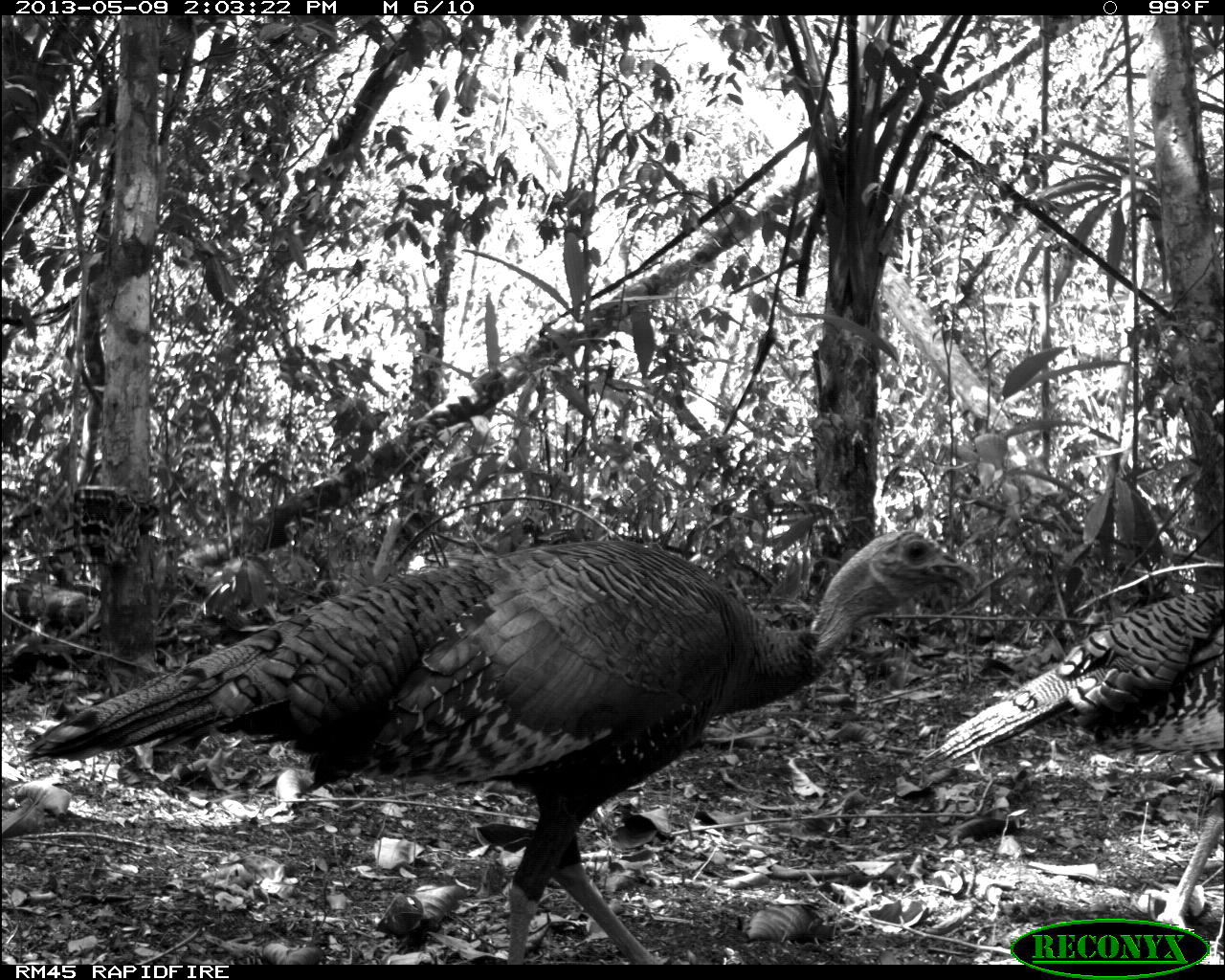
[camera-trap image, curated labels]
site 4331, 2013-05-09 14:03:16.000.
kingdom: Animalia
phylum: Chordata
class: Aves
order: Galliformes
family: Phasianidae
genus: Meleagris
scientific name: Meleagris ocellata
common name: ocellated turkey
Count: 2.